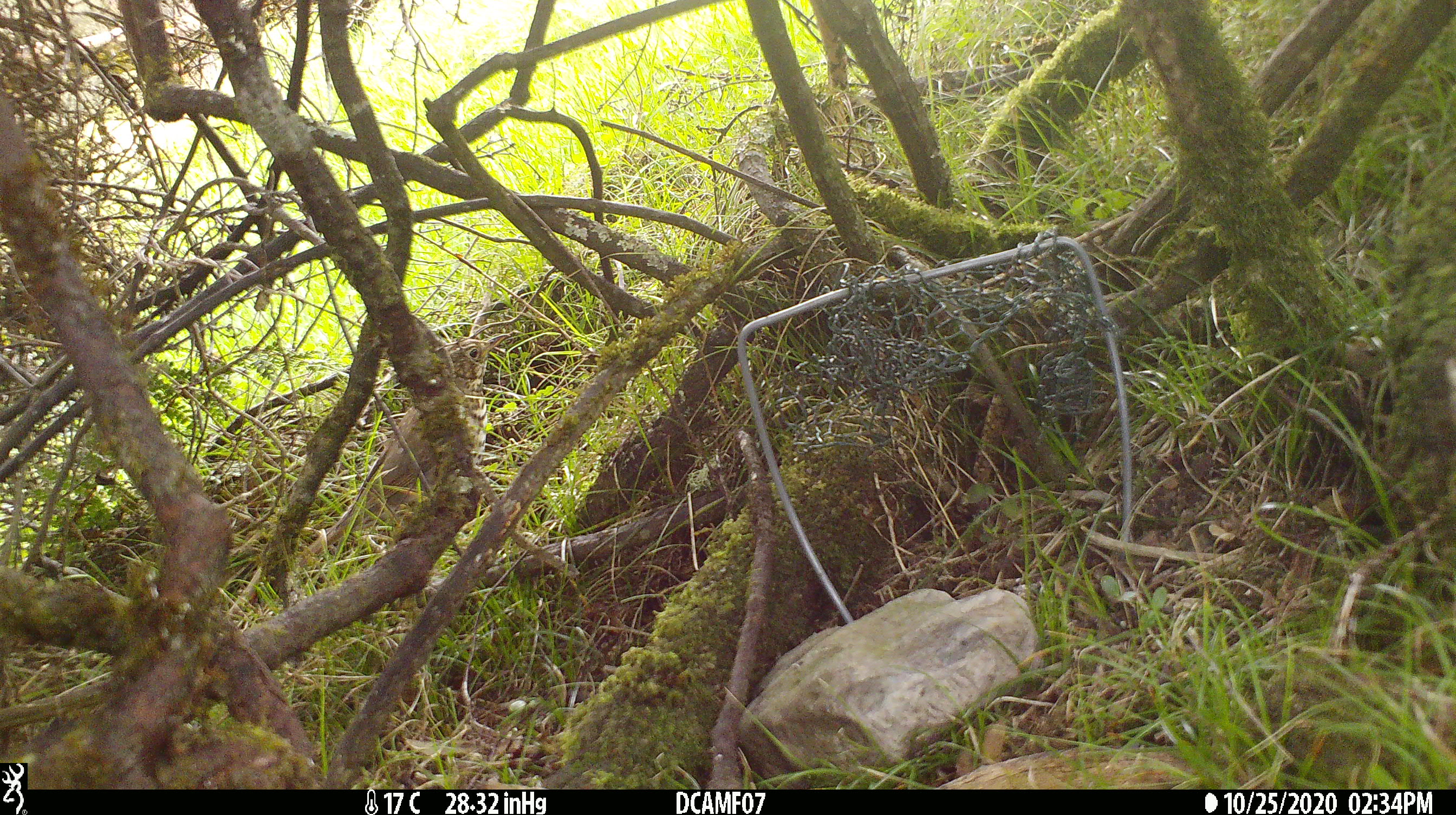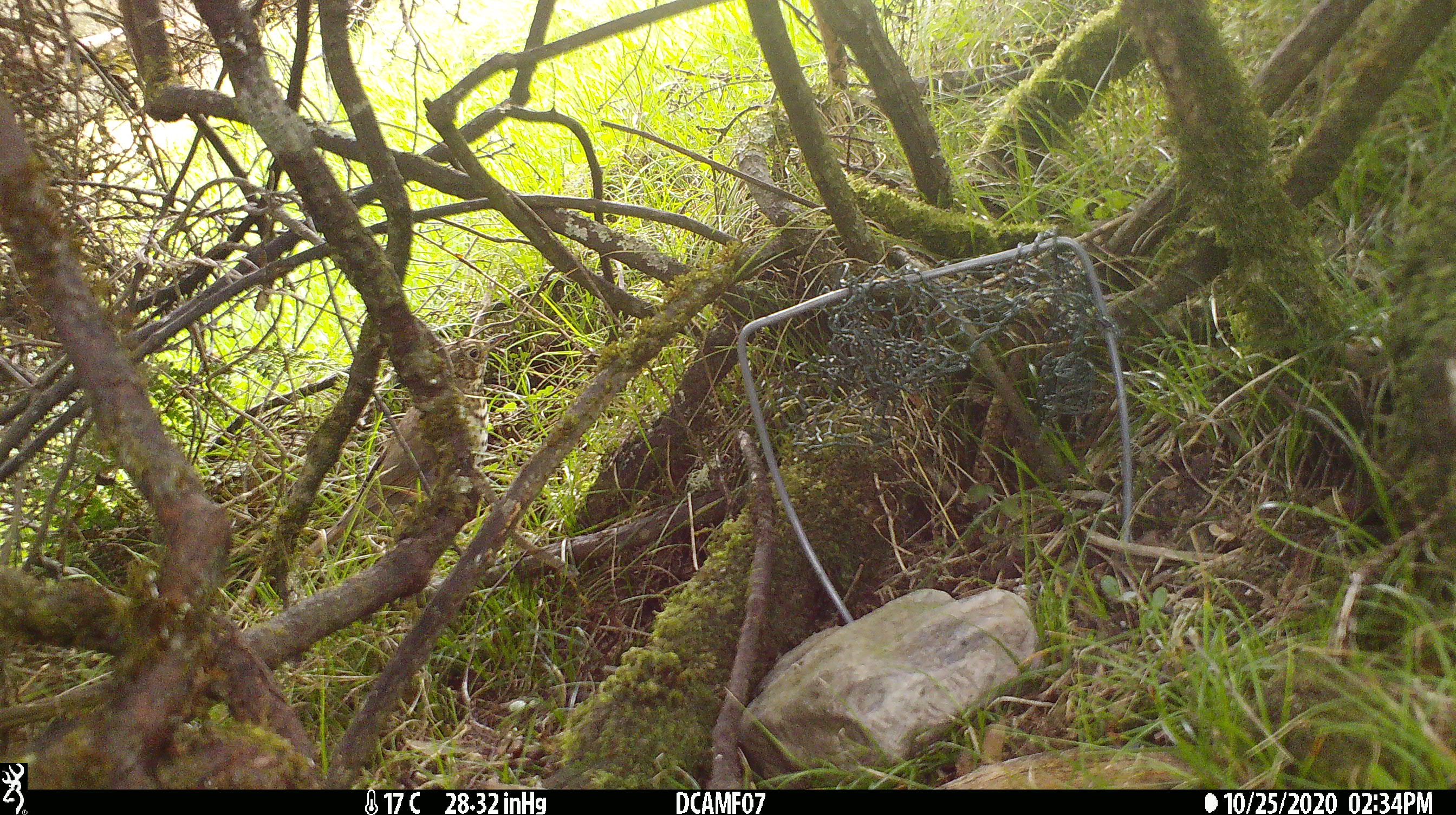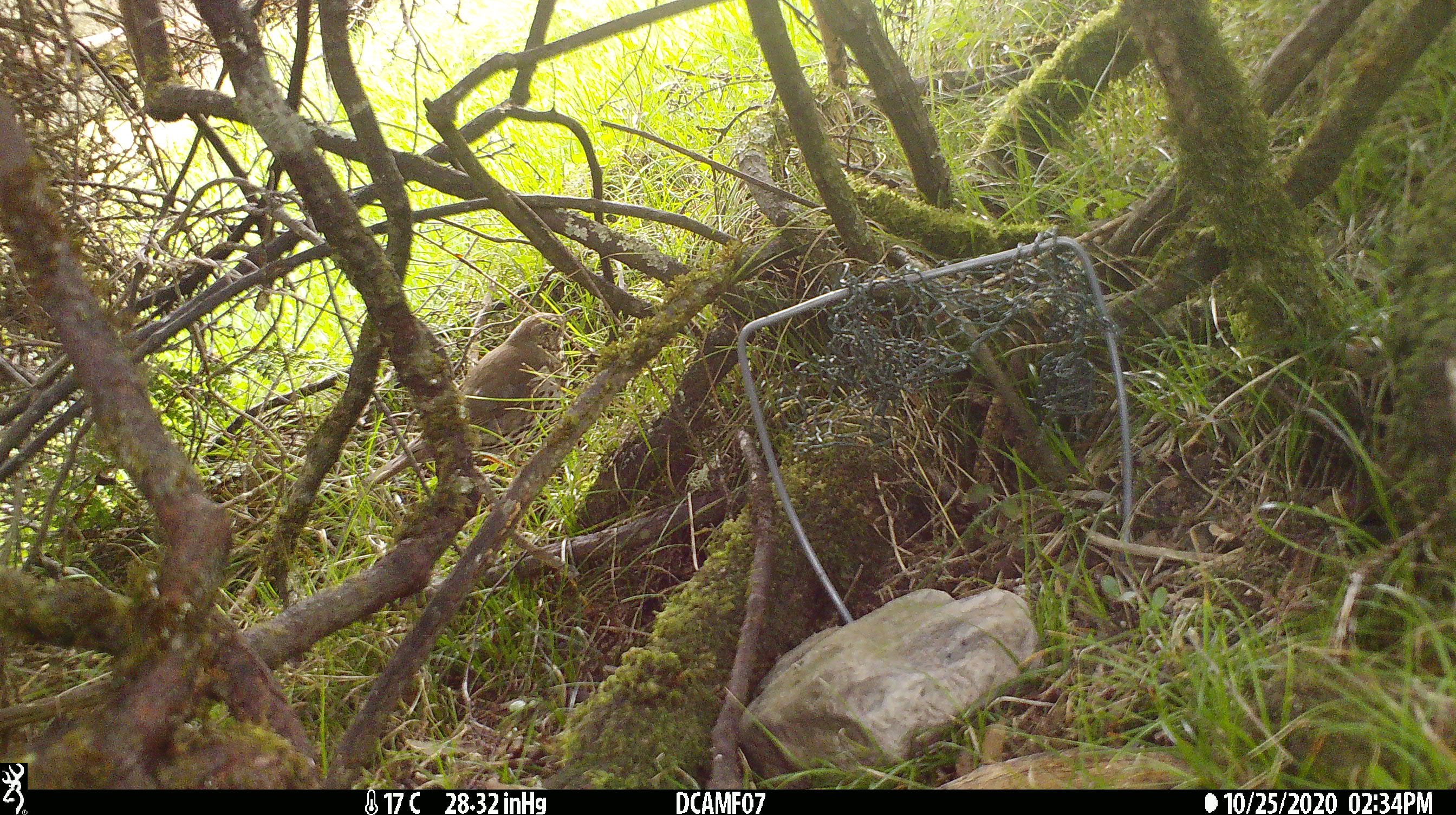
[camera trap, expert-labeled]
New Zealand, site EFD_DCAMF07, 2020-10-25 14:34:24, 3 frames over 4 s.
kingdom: Animalia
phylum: Chordata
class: Aves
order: Passeriformes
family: Turdidae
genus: Turdus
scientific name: Turdus philomelos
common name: song thrush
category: thrush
Thrush (song thrush) (Turdus philomelos).